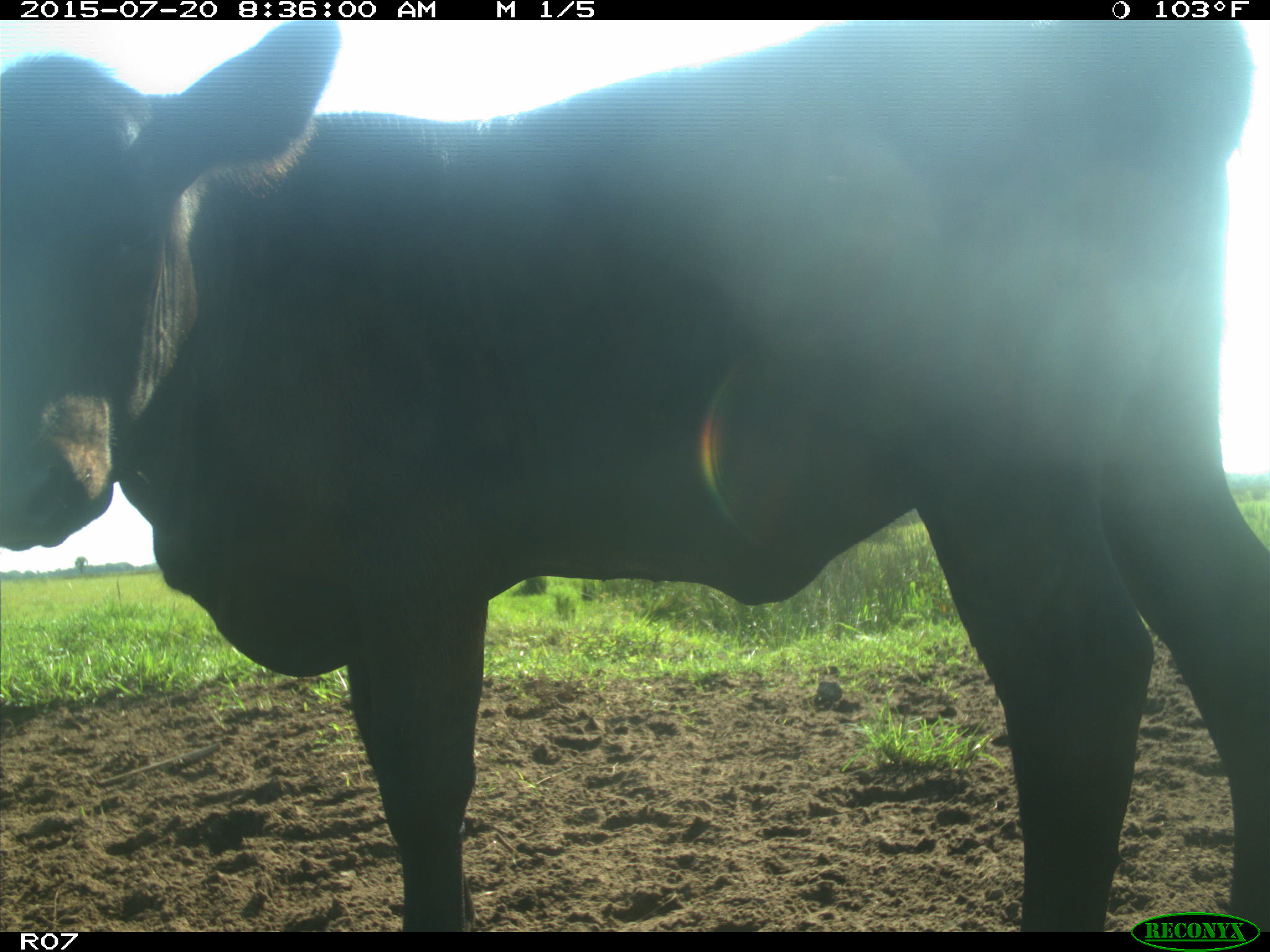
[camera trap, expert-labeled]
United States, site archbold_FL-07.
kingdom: Animalia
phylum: Chordata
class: Mammalia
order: Artiodactyla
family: Bovidae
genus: Bos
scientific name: Bos taurus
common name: domestic cow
Bos taurus (domestic cow).